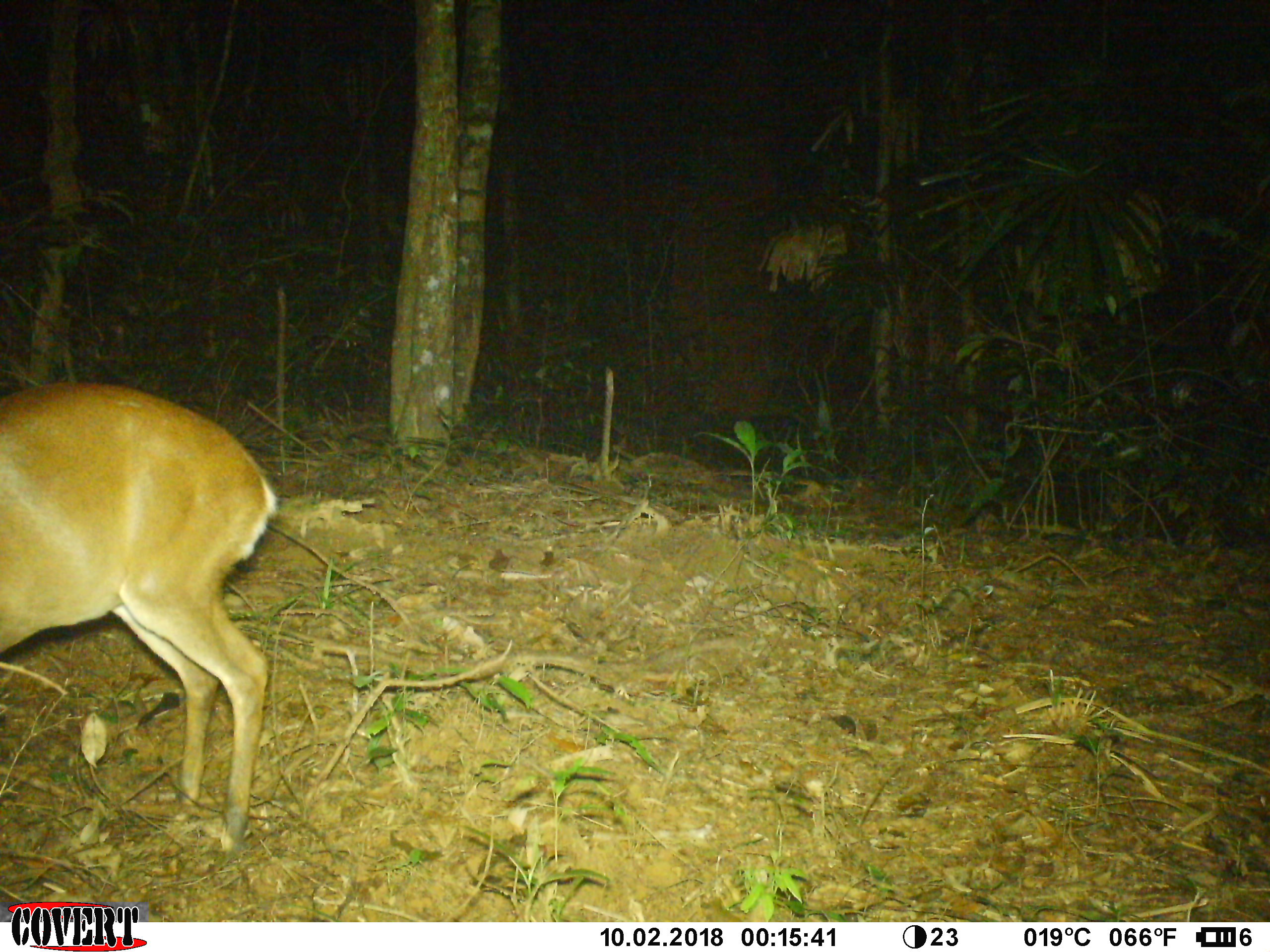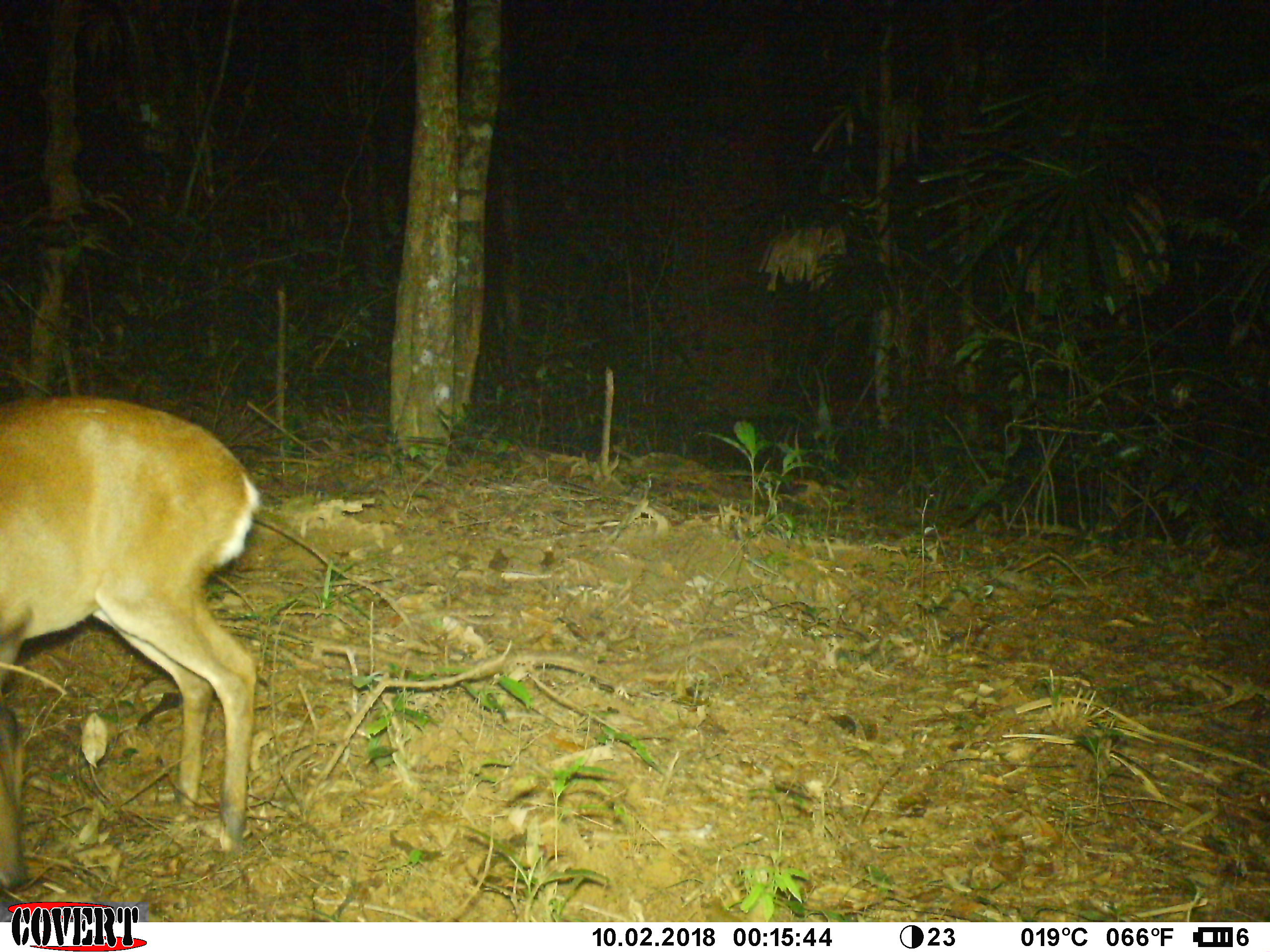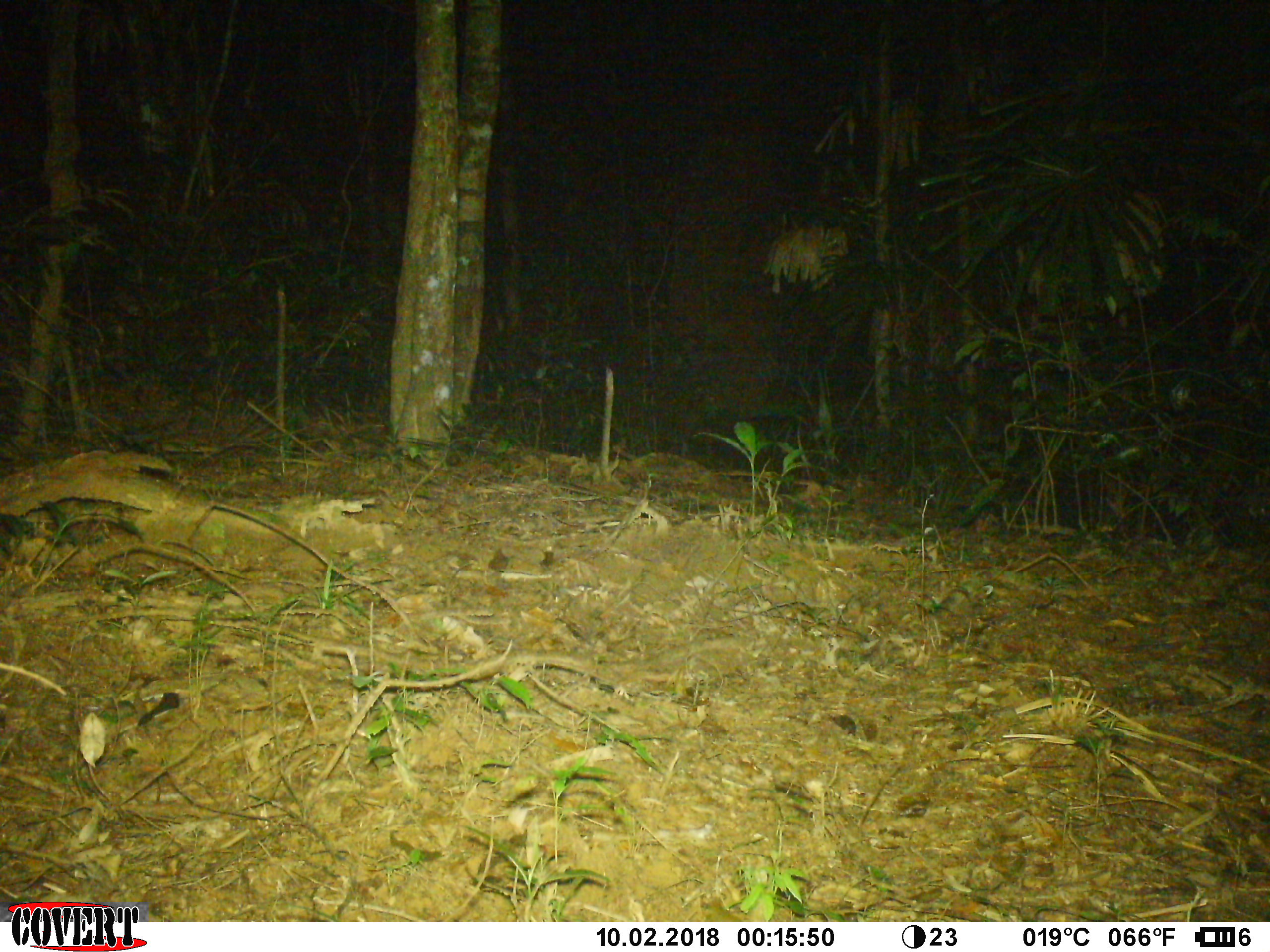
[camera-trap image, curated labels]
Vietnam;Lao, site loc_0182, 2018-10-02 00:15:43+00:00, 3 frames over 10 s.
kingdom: Animalia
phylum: Chordata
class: Mammalia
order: Artiodactyla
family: Cervidae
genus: Muntiacus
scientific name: Muntiacus vuquangensis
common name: large-antlered muntjac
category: large antlered muntjac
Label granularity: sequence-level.